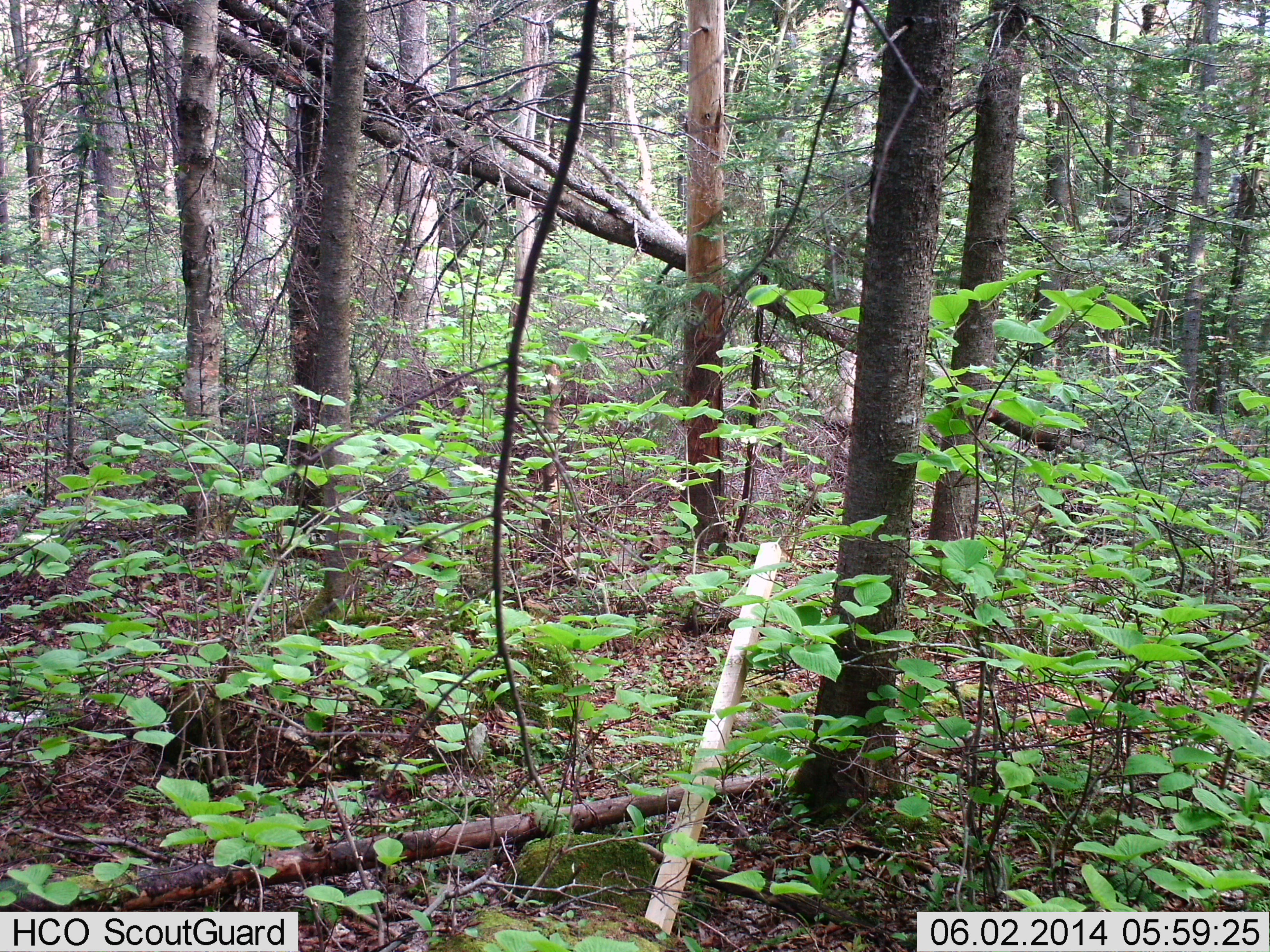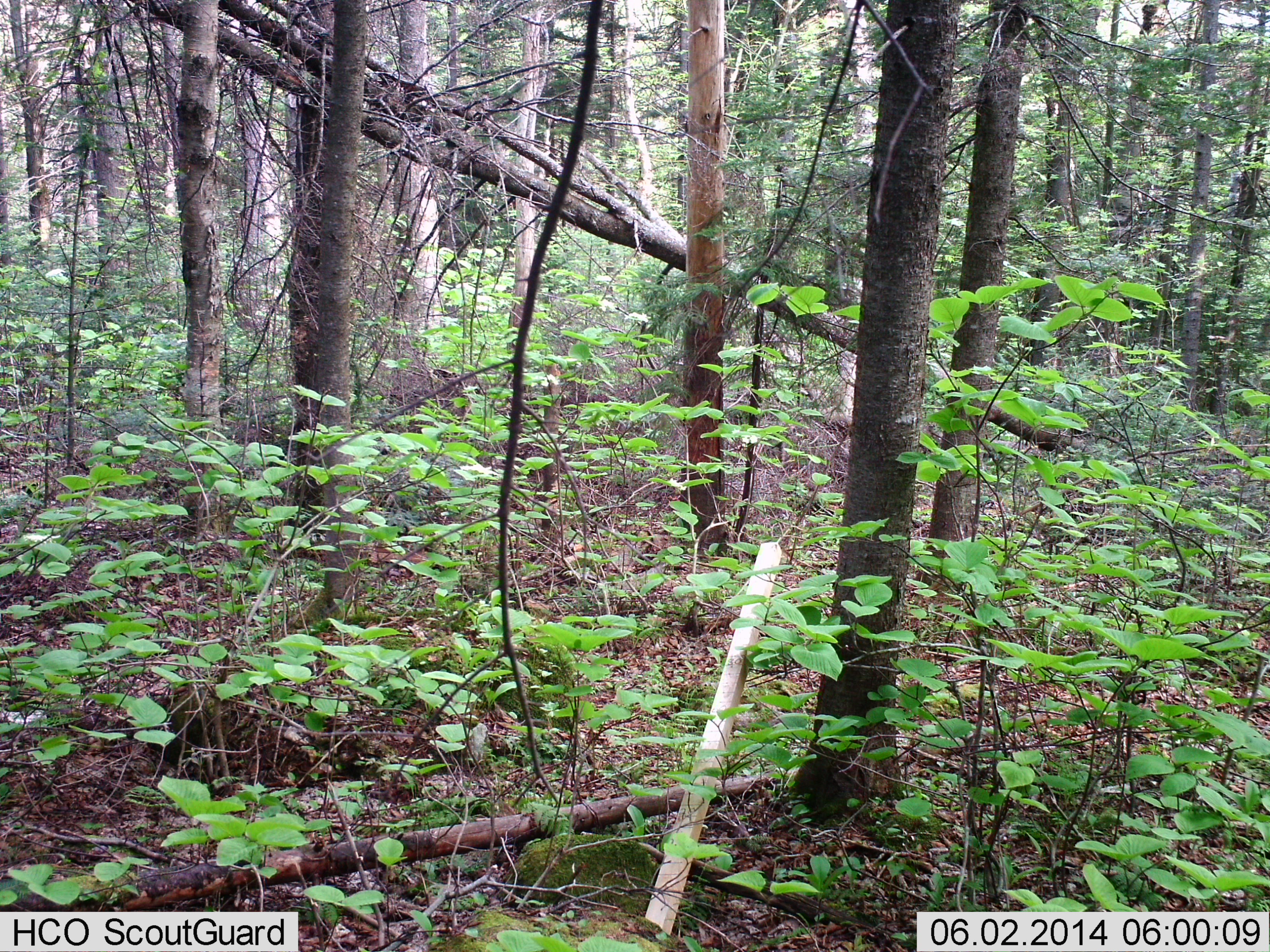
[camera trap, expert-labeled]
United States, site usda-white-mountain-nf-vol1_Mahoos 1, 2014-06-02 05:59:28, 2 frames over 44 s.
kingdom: Animalia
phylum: Chordata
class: Mammalia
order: Artiodactyla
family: Cervidae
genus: Alces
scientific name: Alces alces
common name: moose